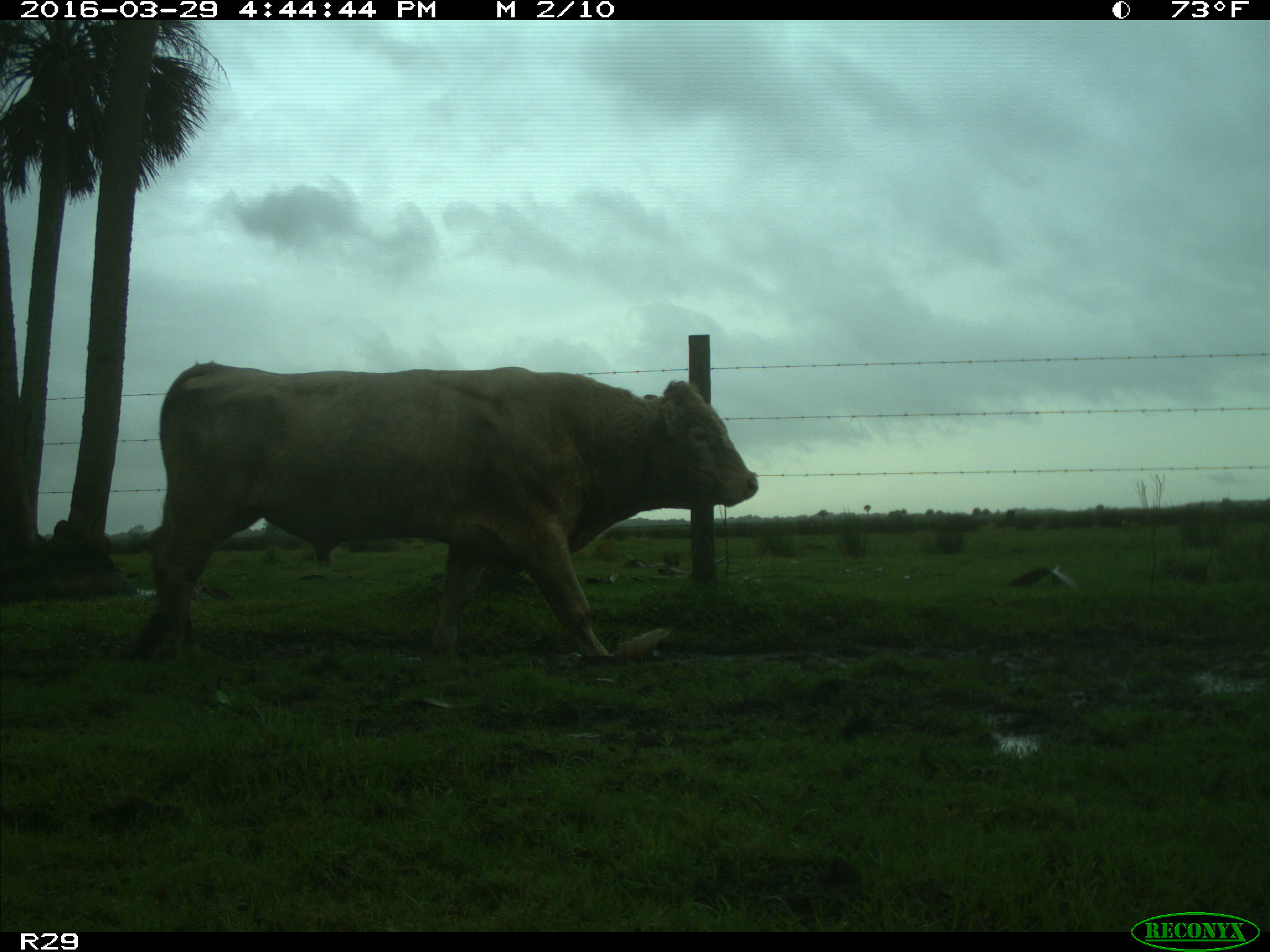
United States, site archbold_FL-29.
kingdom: Animalia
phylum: Chordata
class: Mammalia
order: Artiodactyla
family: Bovidae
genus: Bos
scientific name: Bos taurus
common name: domestic cow